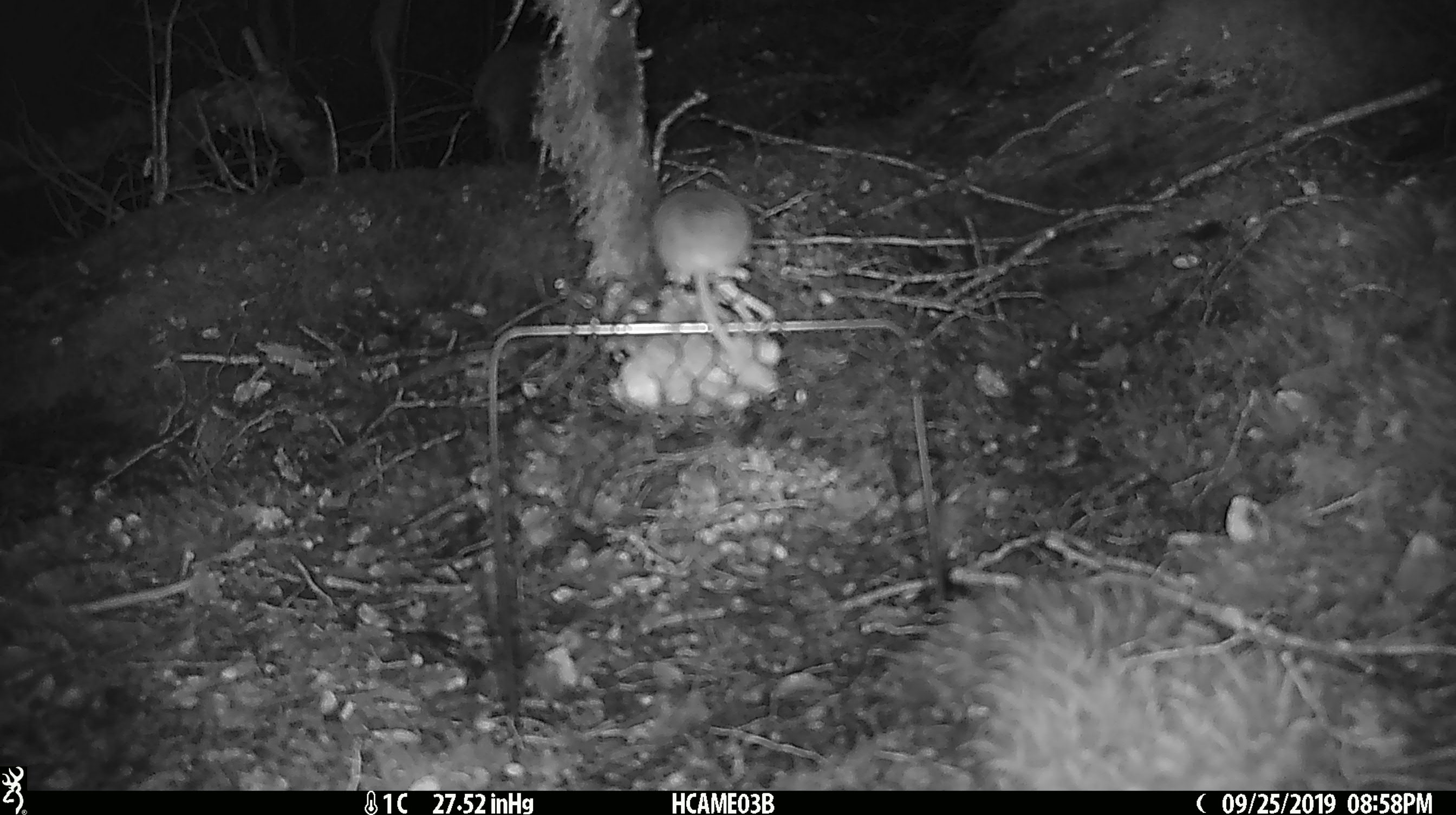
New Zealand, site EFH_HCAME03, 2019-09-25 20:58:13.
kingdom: Animalia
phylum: Chordata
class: Mammalia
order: Rodentia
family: Muridae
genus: Mus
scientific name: Mus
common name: mouse